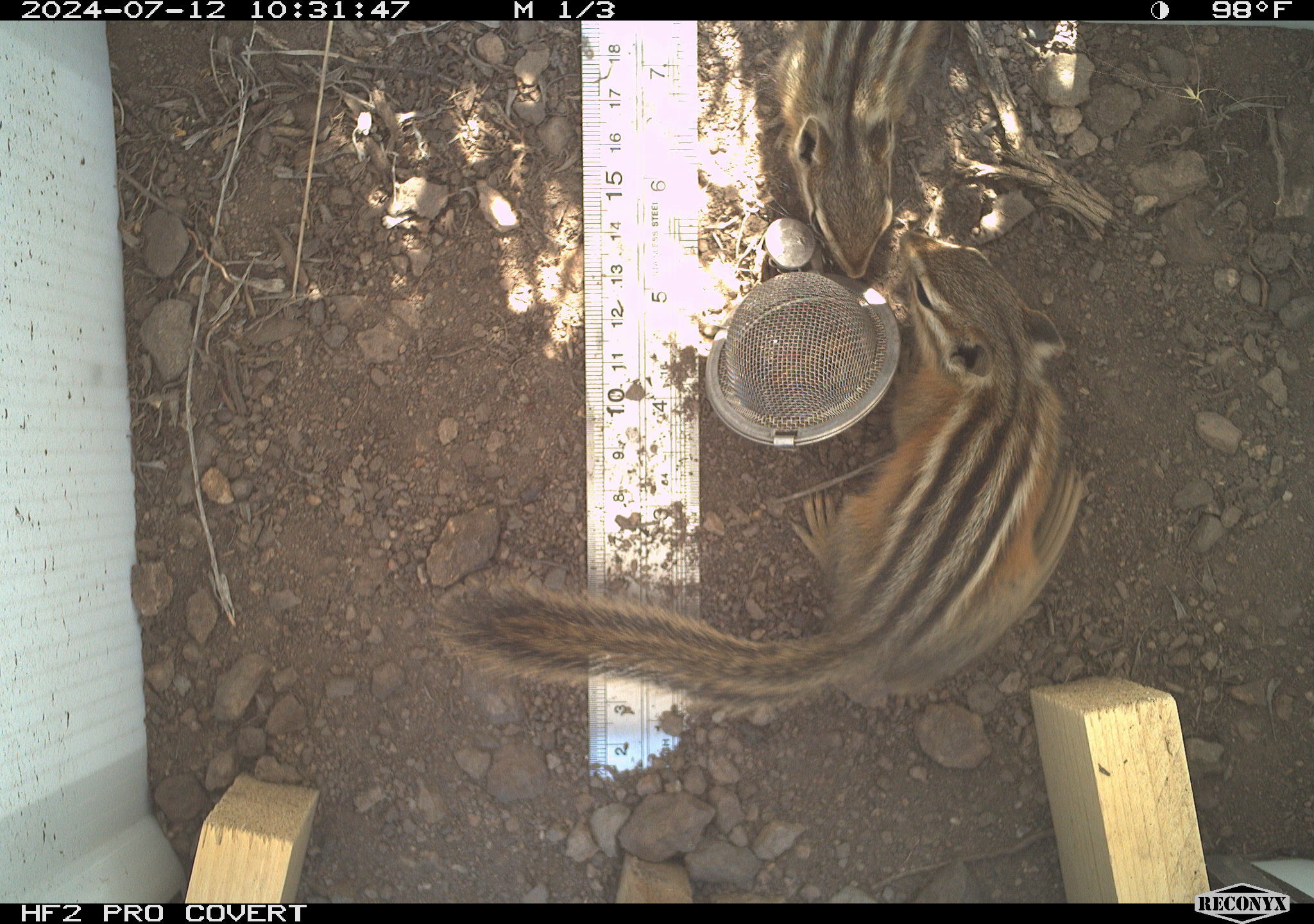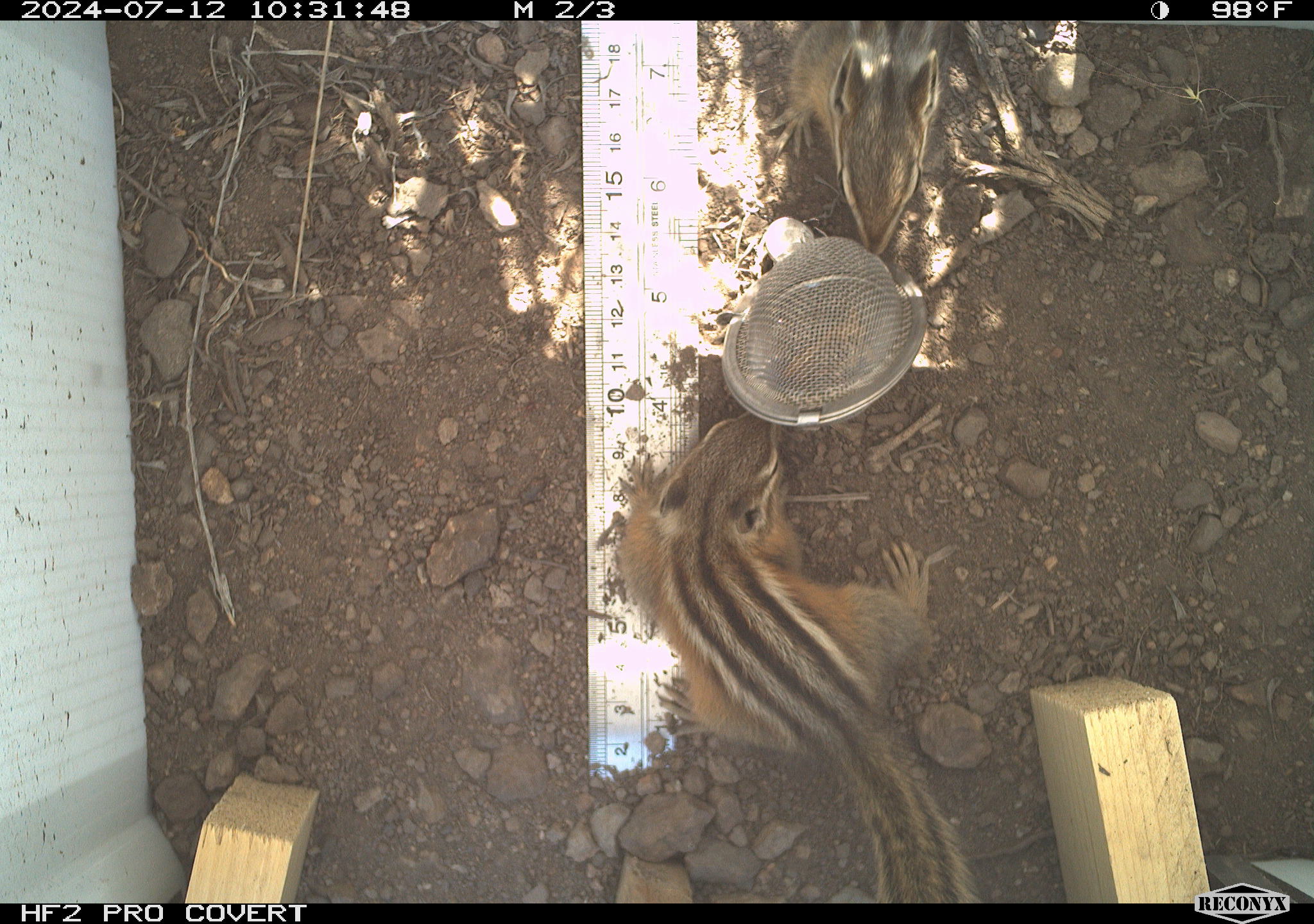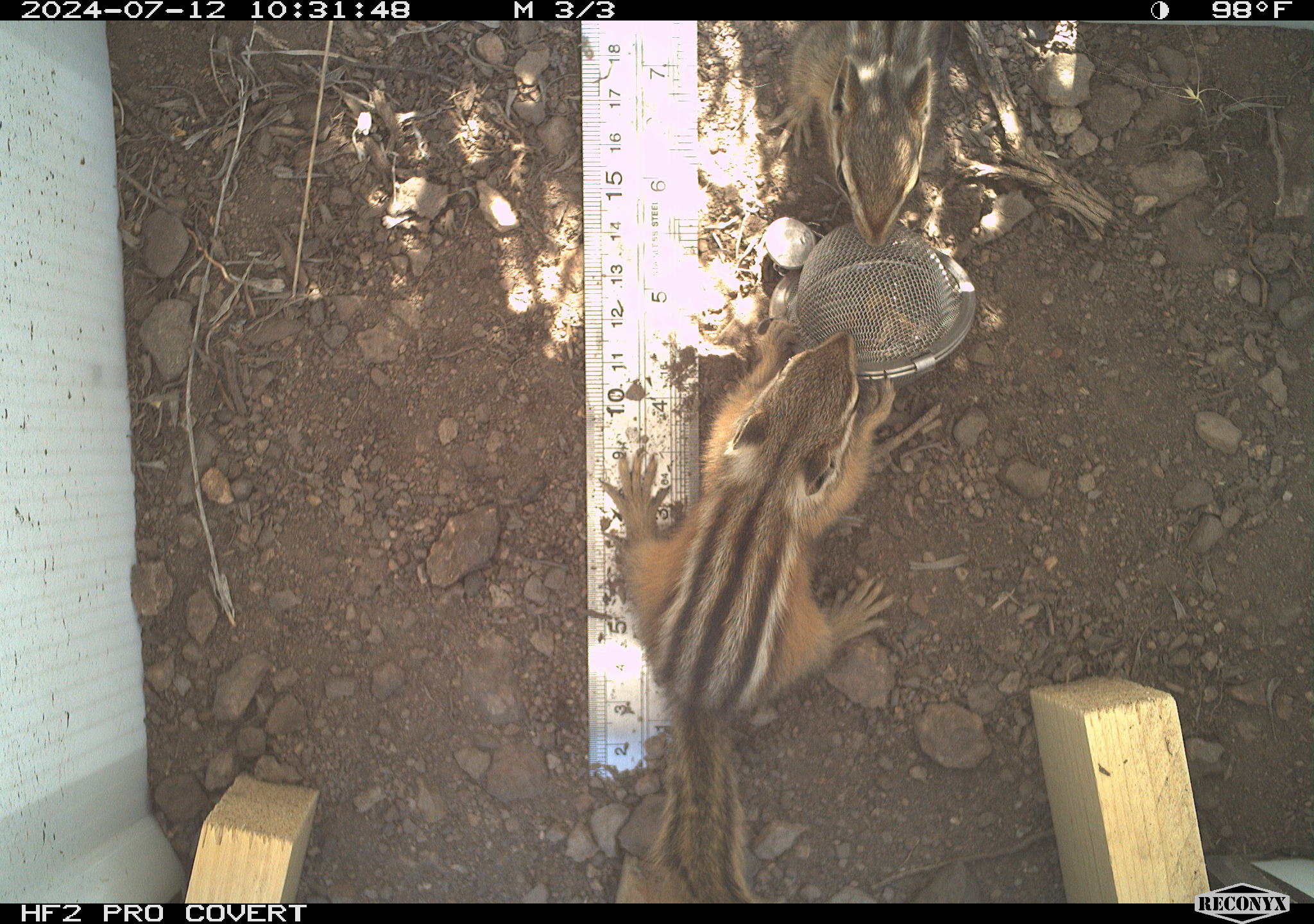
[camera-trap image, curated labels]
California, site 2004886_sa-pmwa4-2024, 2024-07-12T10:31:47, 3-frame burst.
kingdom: Animalia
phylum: Chordata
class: Mammalia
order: Rodentia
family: Sciuridae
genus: Neotamias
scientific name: Neotamias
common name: western chipmunks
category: neotamias species